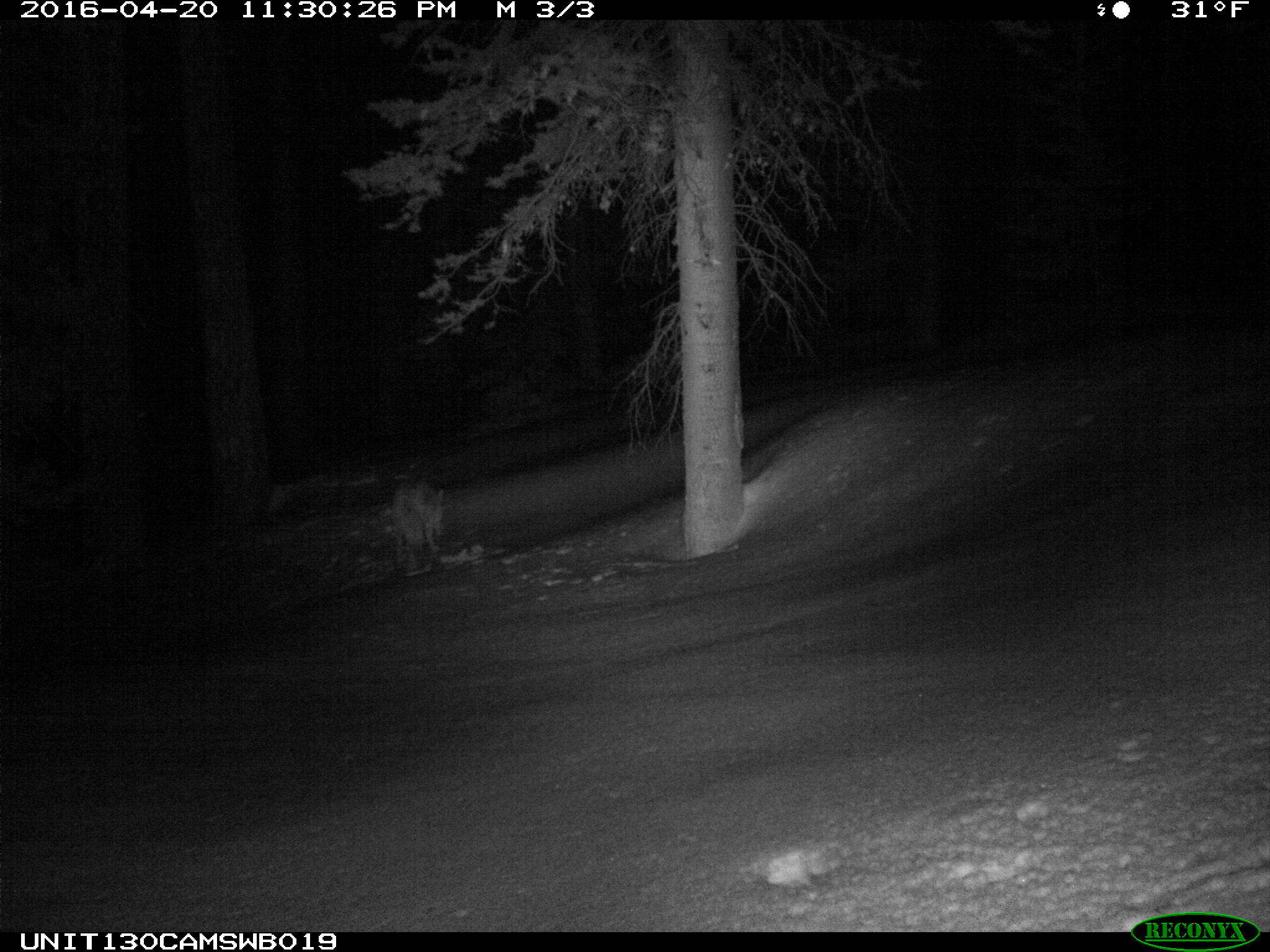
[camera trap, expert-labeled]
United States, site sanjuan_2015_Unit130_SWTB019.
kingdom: Animalia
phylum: Chordata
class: Mammalia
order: Carnivora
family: Canidae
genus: Canis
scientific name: Canis latrans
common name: coyote